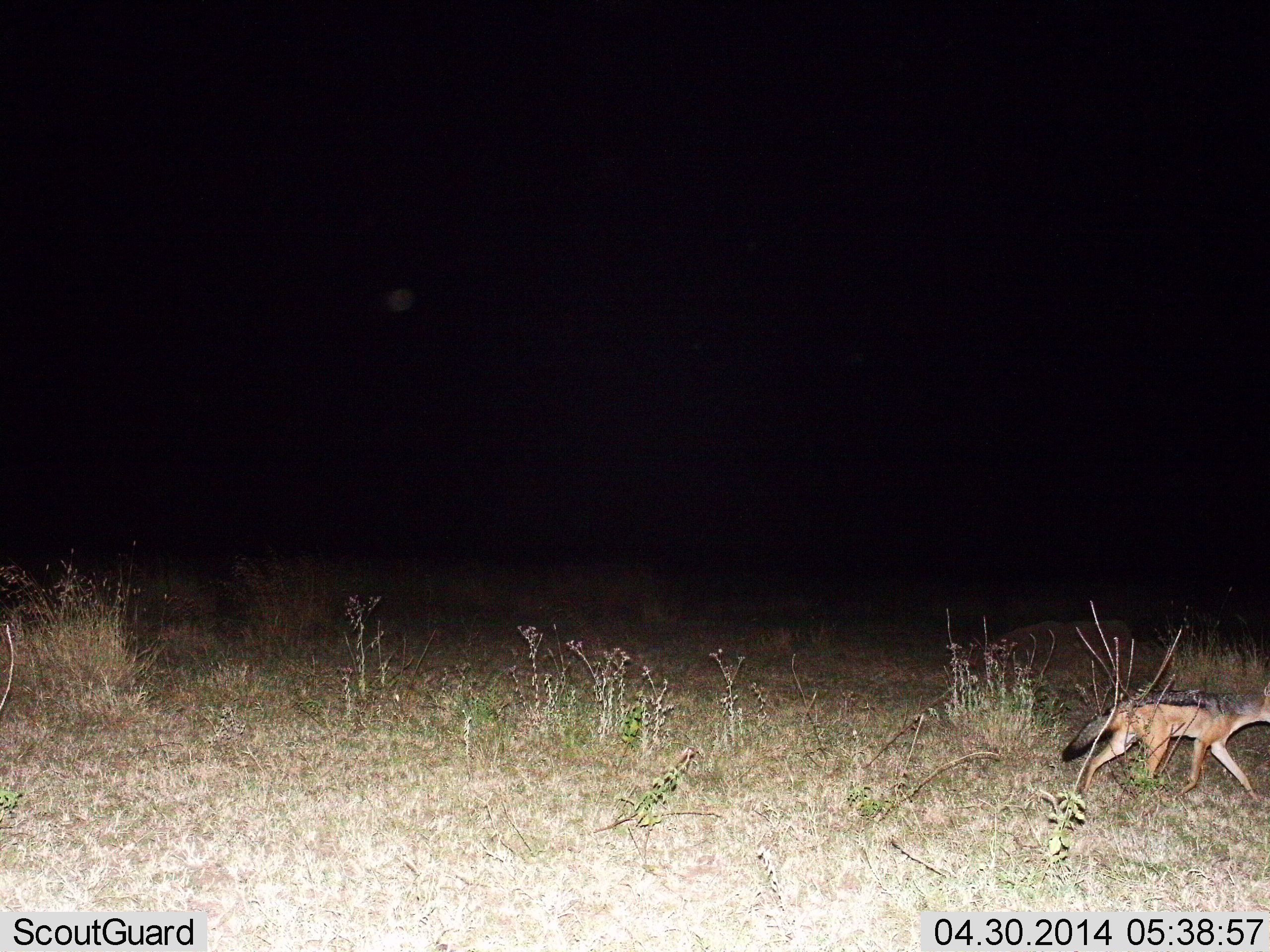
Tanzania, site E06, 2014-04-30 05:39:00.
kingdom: Animalia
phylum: Chordata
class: Mammalia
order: Carnivora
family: Canidae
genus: Lupulella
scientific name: Lupulella mesomelas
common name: black-backed jackal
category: jackal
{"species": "jackal (black-backed jackal) (Lupulella mesomelas)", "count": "1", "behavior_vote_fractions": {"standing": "0%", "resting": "0%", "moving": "100%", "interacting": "0%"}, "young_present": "0%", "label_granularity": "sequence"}